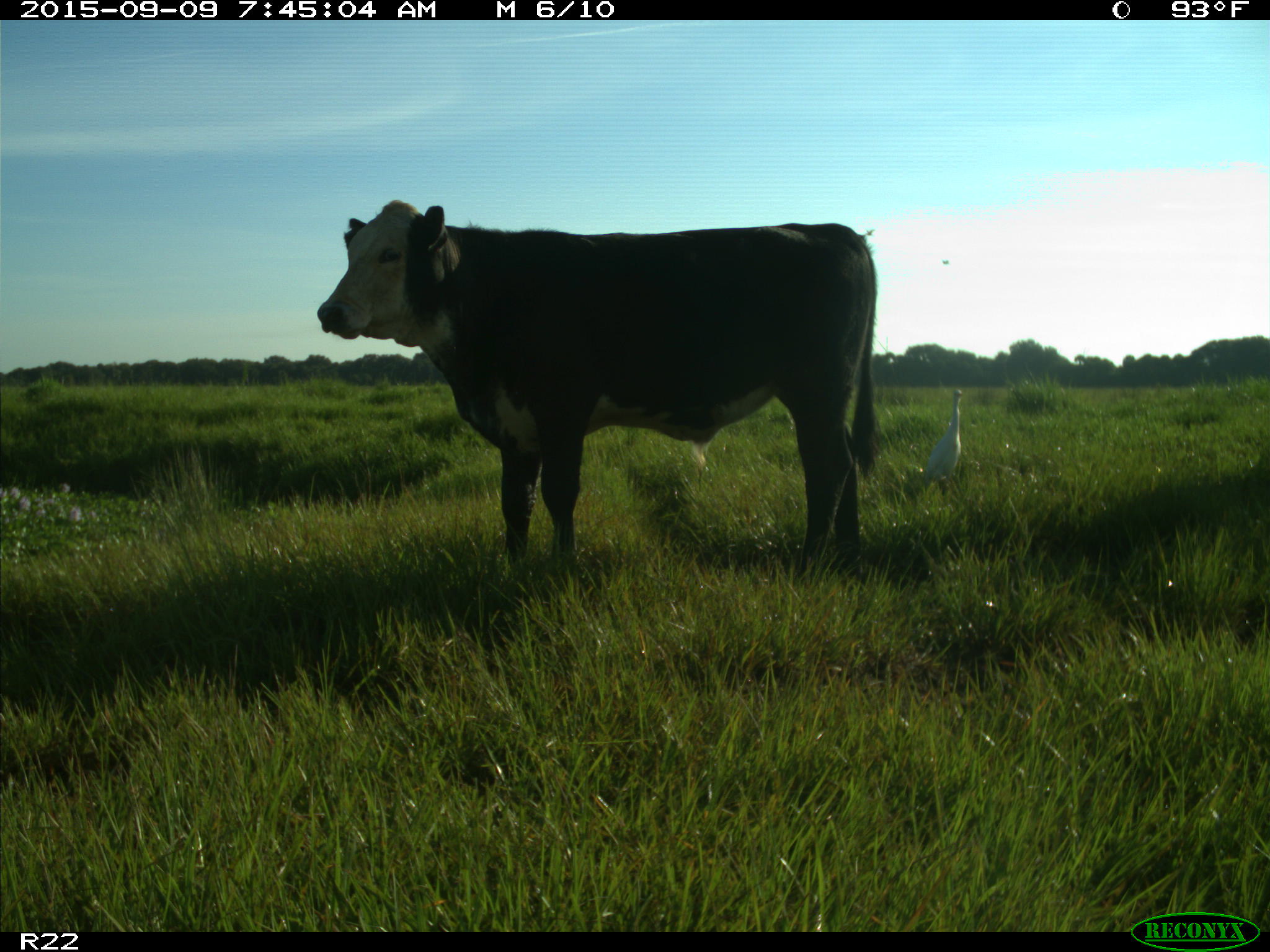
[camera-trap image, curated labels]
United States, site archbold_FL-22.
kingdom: Animalia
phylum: Chordata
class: Mammalia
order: Artiodactyla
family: Bovidae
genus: Bos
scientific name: Bos taurus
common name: domestic cow